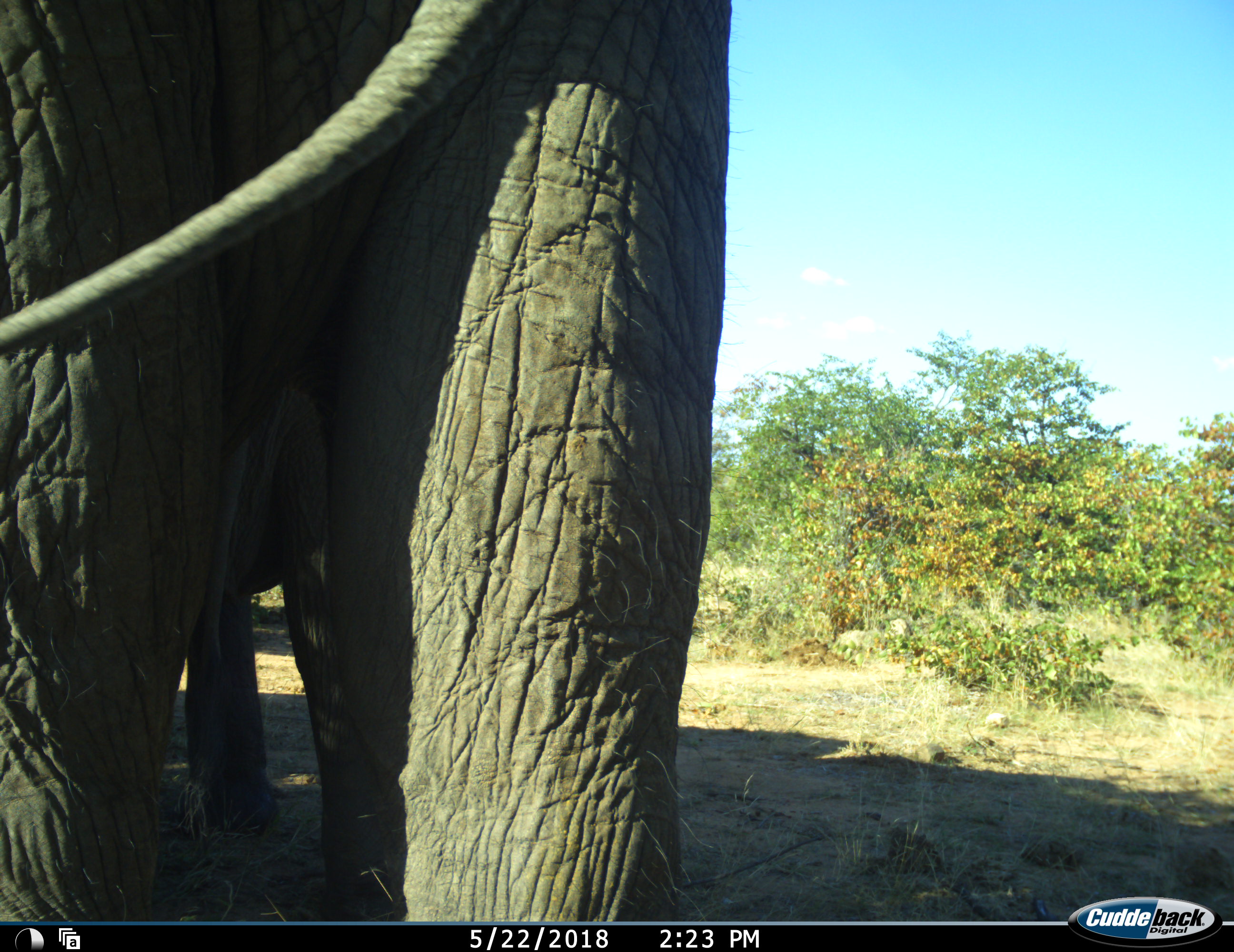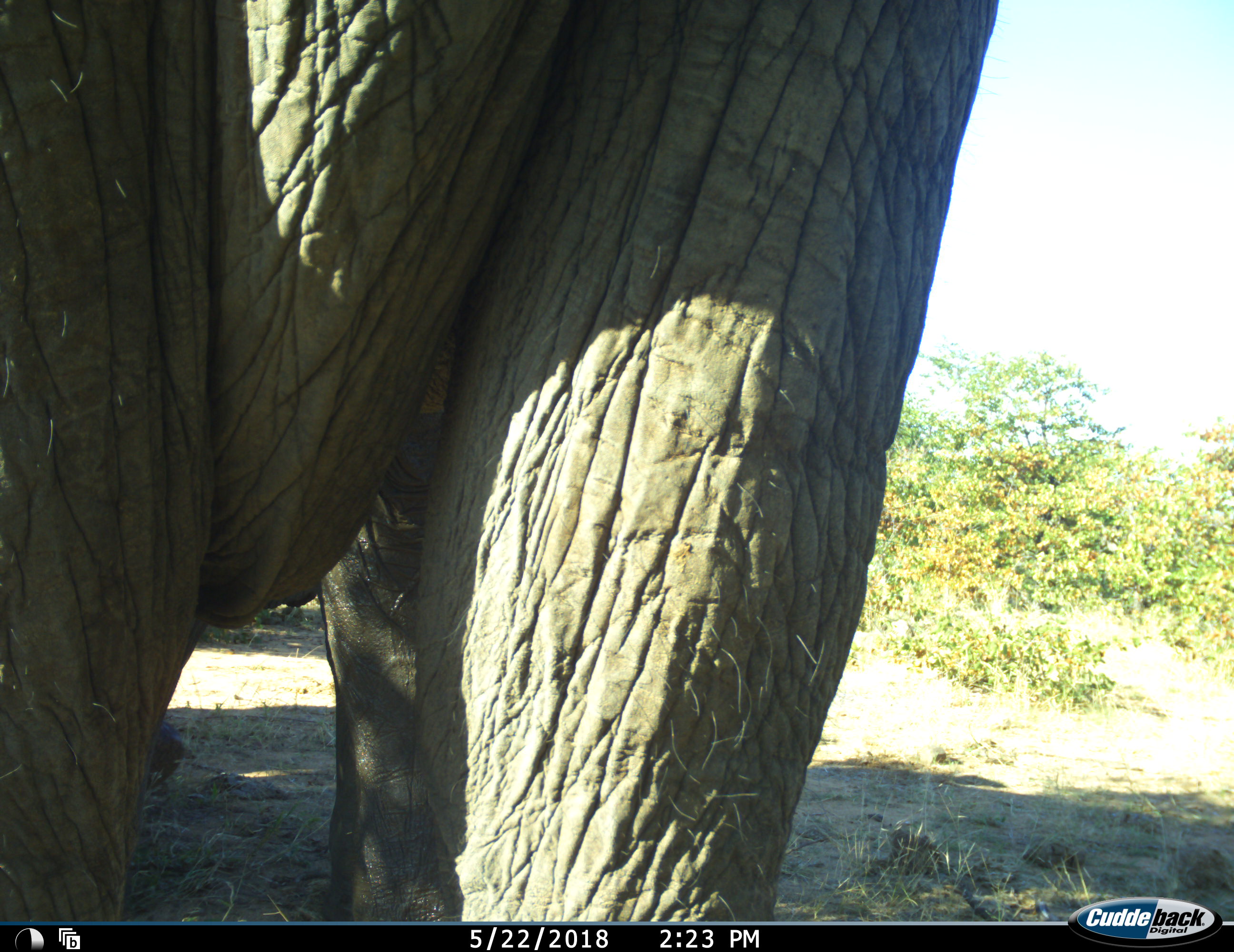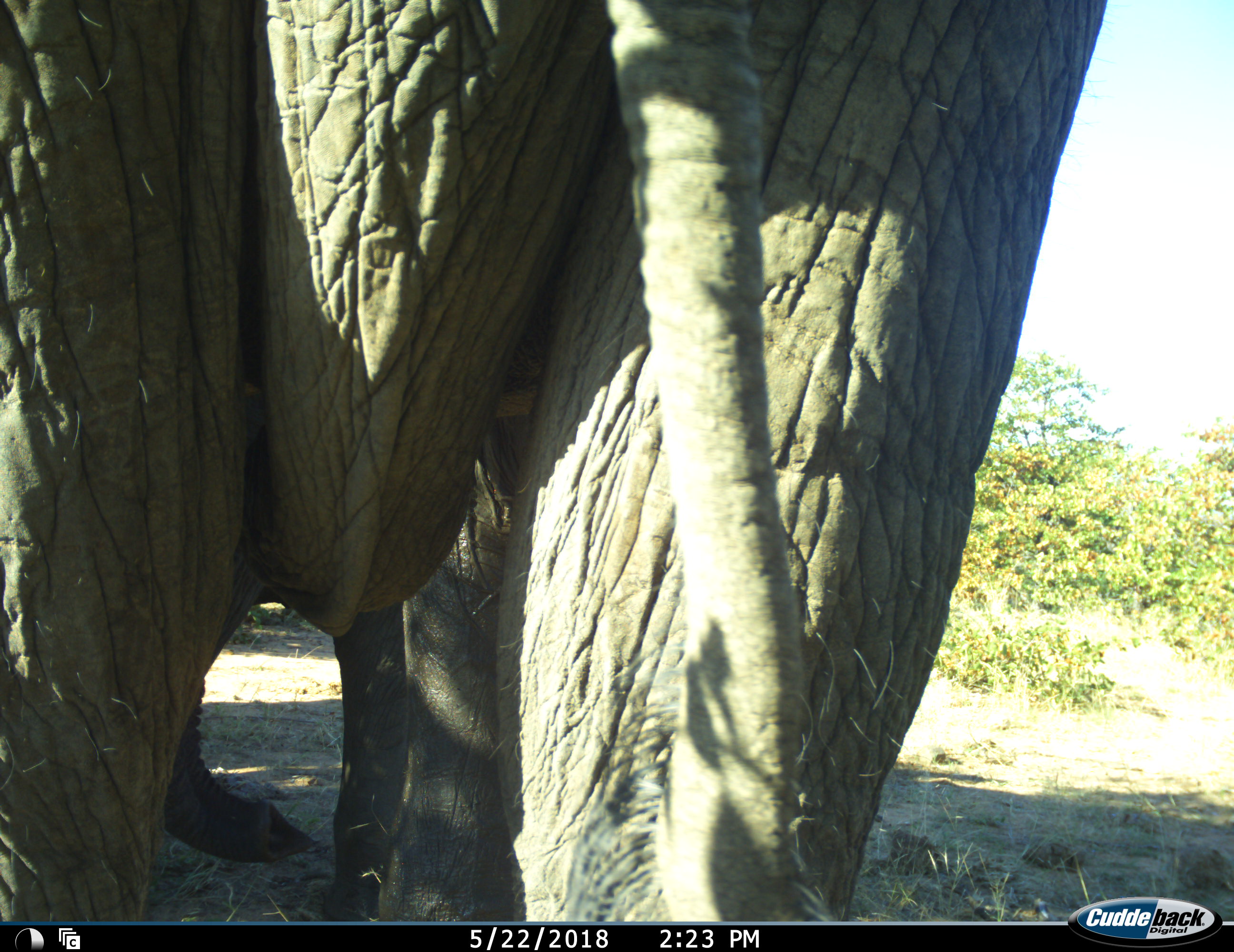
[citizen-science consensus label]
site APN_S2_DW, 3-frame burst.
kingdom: Animalia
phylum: Chordata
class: Mammalia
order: Proboscidea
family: Elephantidae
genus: Loxodonta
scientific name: Loxodonta africana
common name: african bush elephant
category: elephant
Elephant (african bush elephant) (Loxodonta africana), count 1. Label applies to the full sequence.